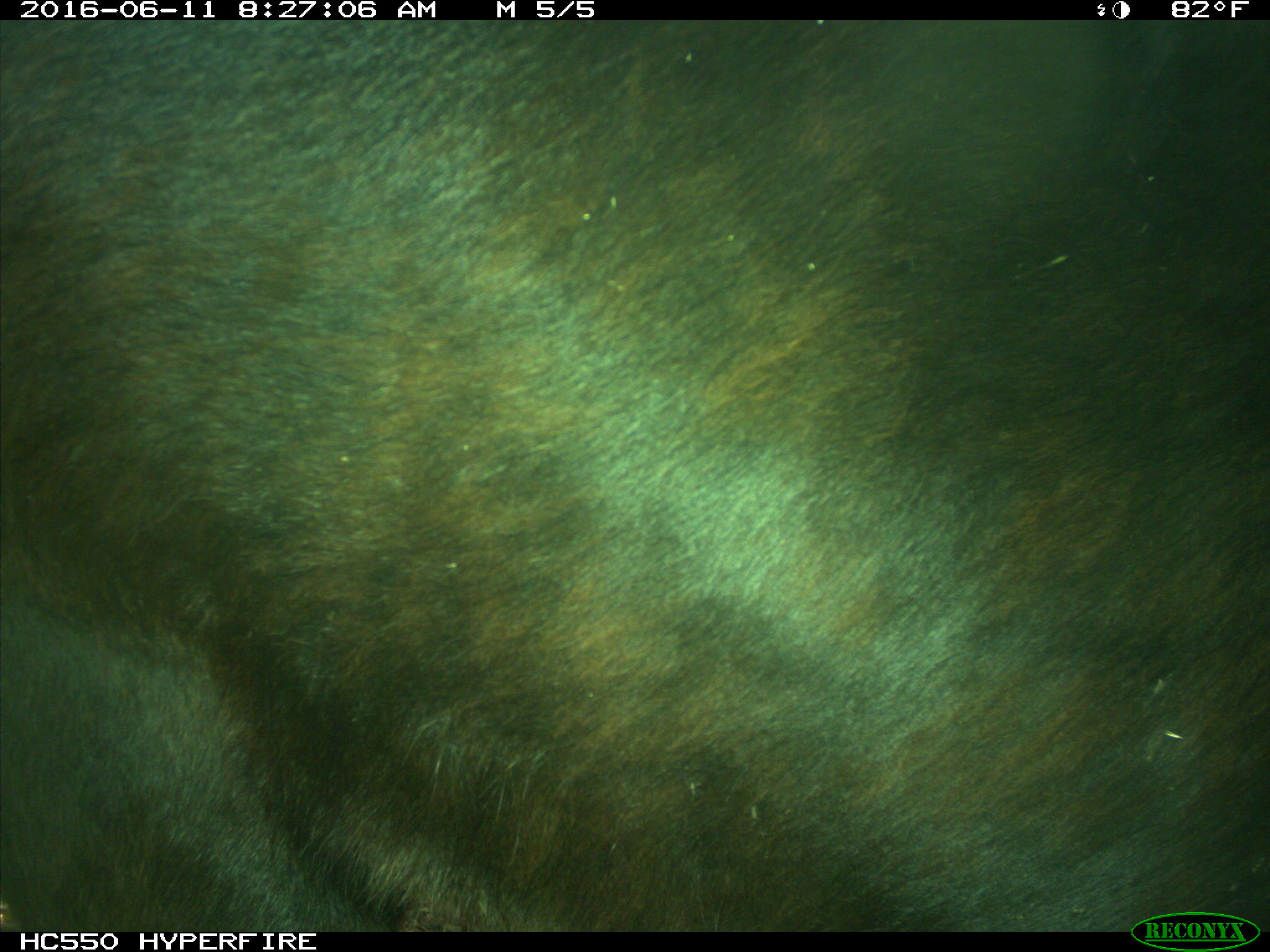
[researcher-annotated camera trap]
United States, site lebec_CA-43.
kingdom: Animalia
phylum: Chordata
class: Mammalia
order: Artiodactyla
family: Bovidae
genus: Bos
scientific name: Bos taurus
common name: domestic cow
Bos taurus (domestic cow).